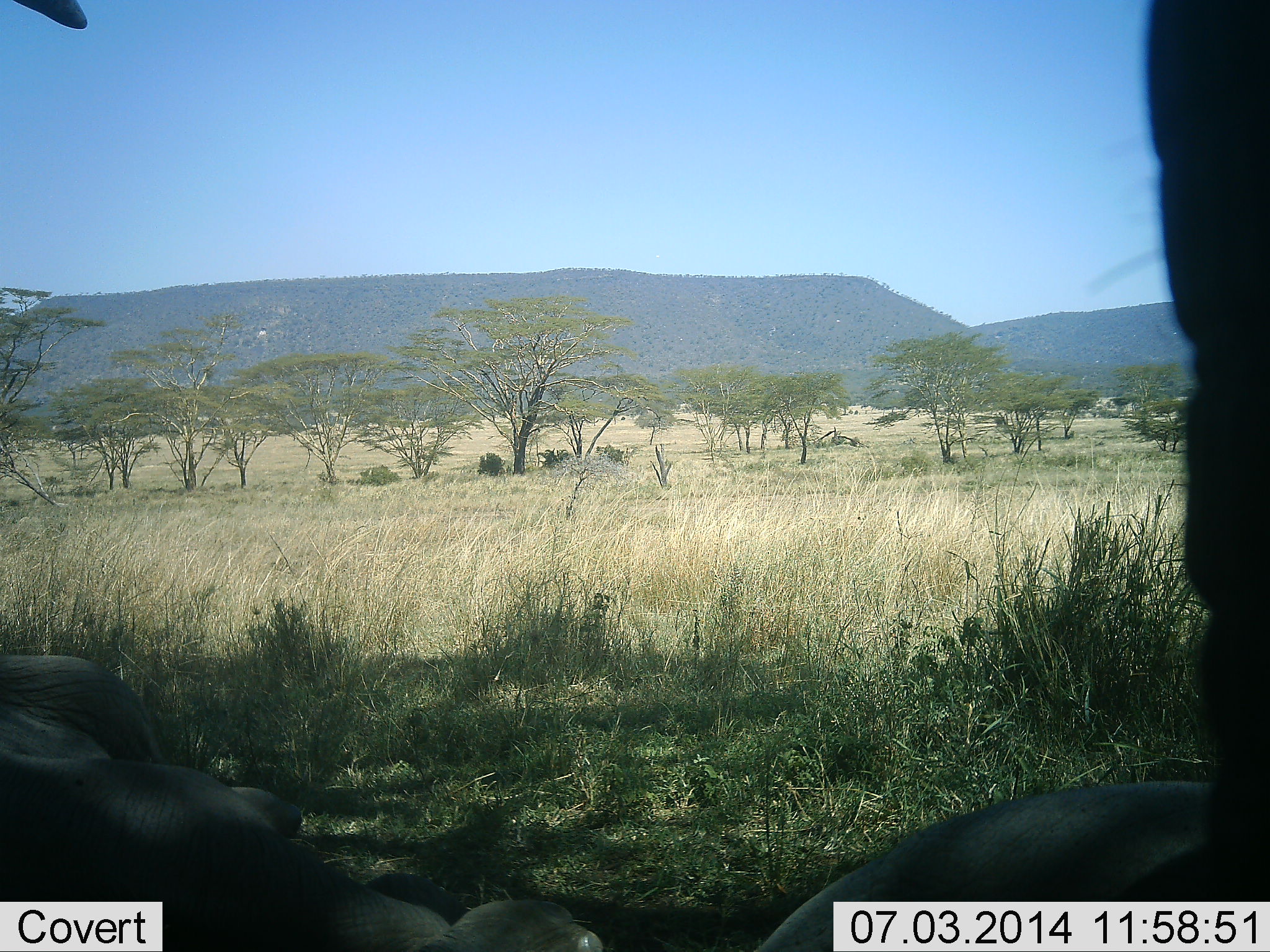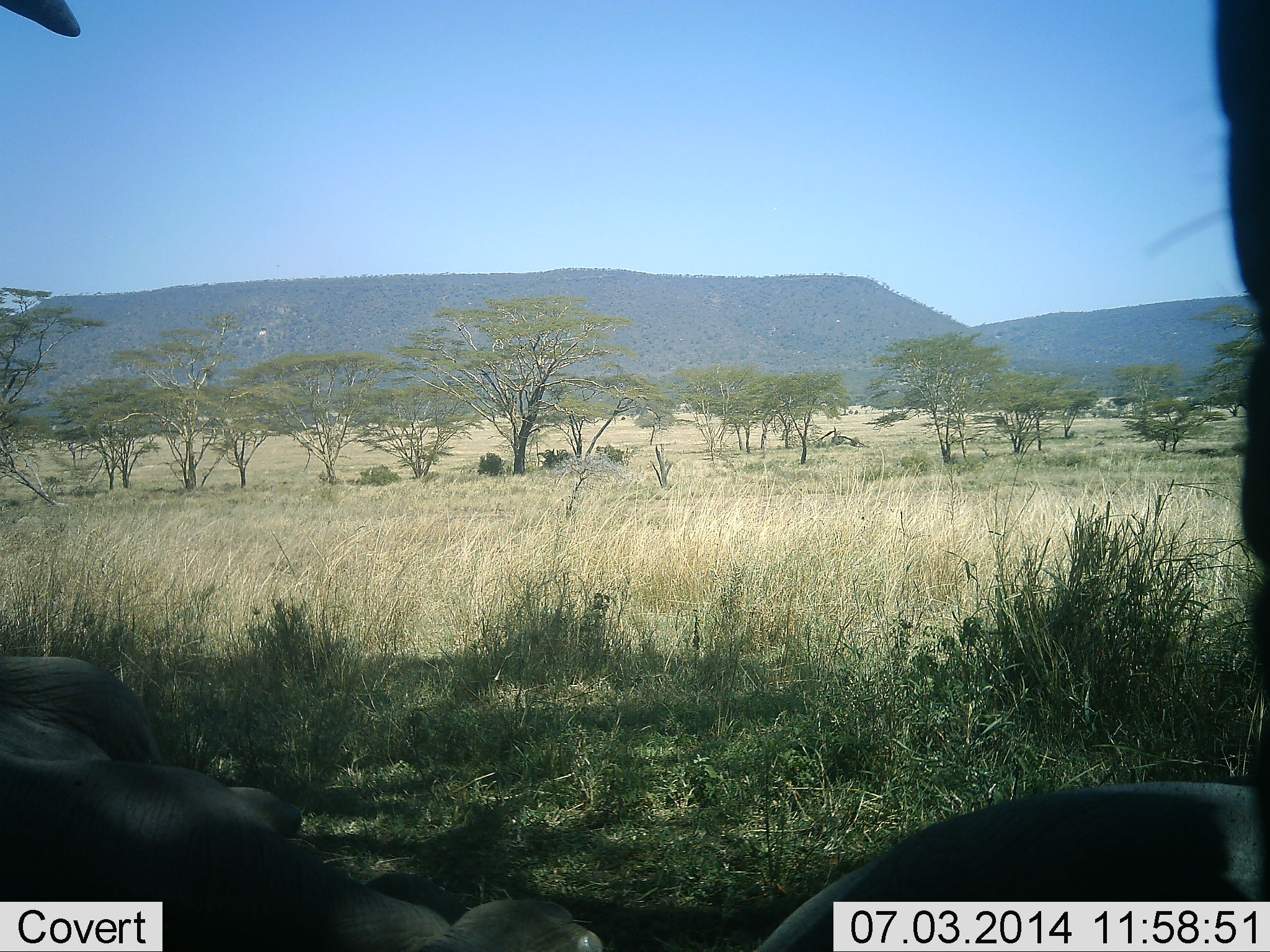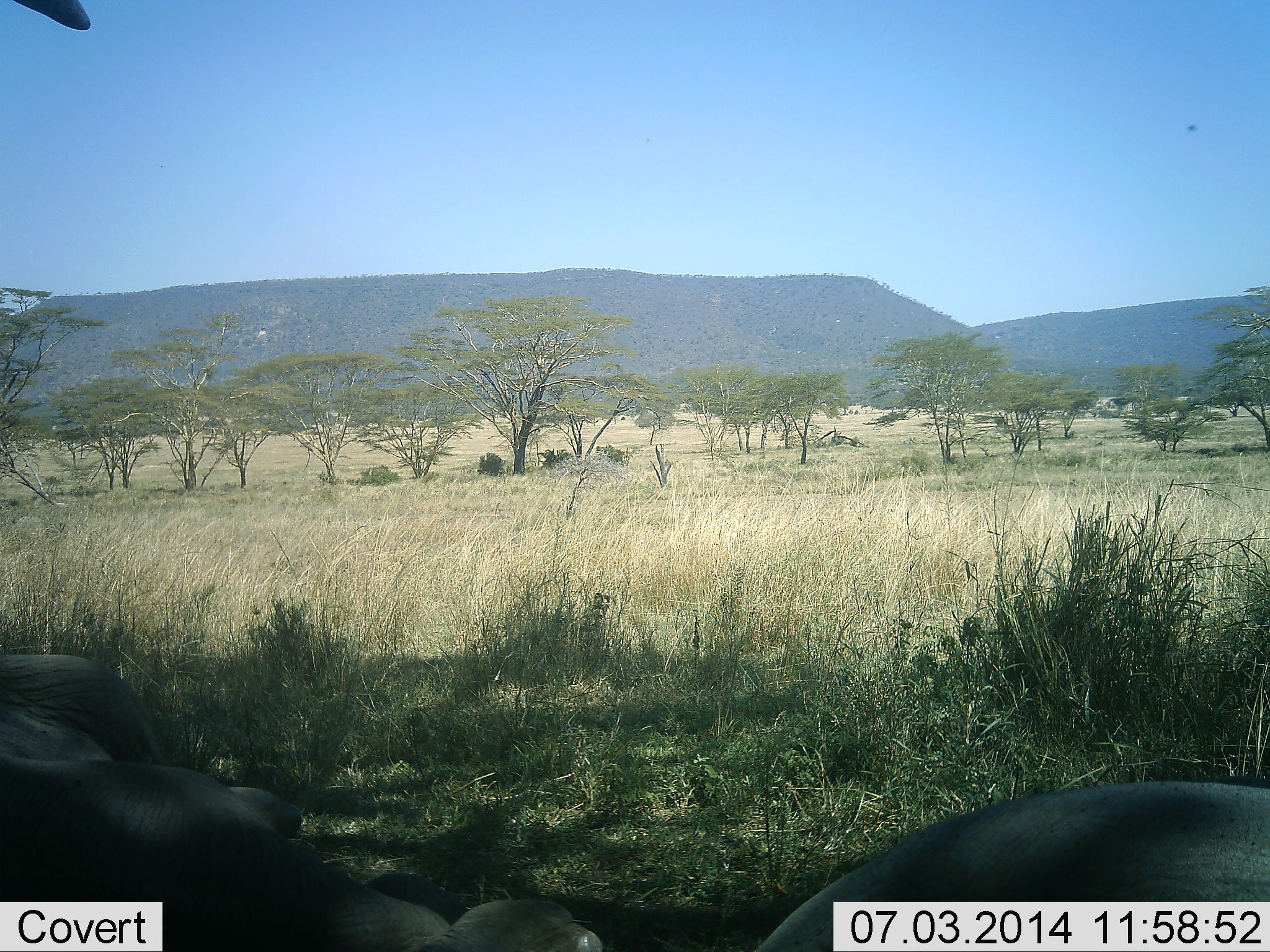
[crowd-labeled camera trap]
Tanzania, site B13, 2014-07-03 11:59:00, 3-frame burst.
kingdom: Animalia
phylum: Chordata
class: Mammalia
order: Artiodactyla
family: Bovidae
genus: Connochaetes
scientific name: Connochaetes taurinus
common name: blue wildebeest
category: wildebeest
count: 3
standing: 43%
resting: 100%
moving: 0%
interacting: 0%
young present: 0%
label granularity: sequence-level